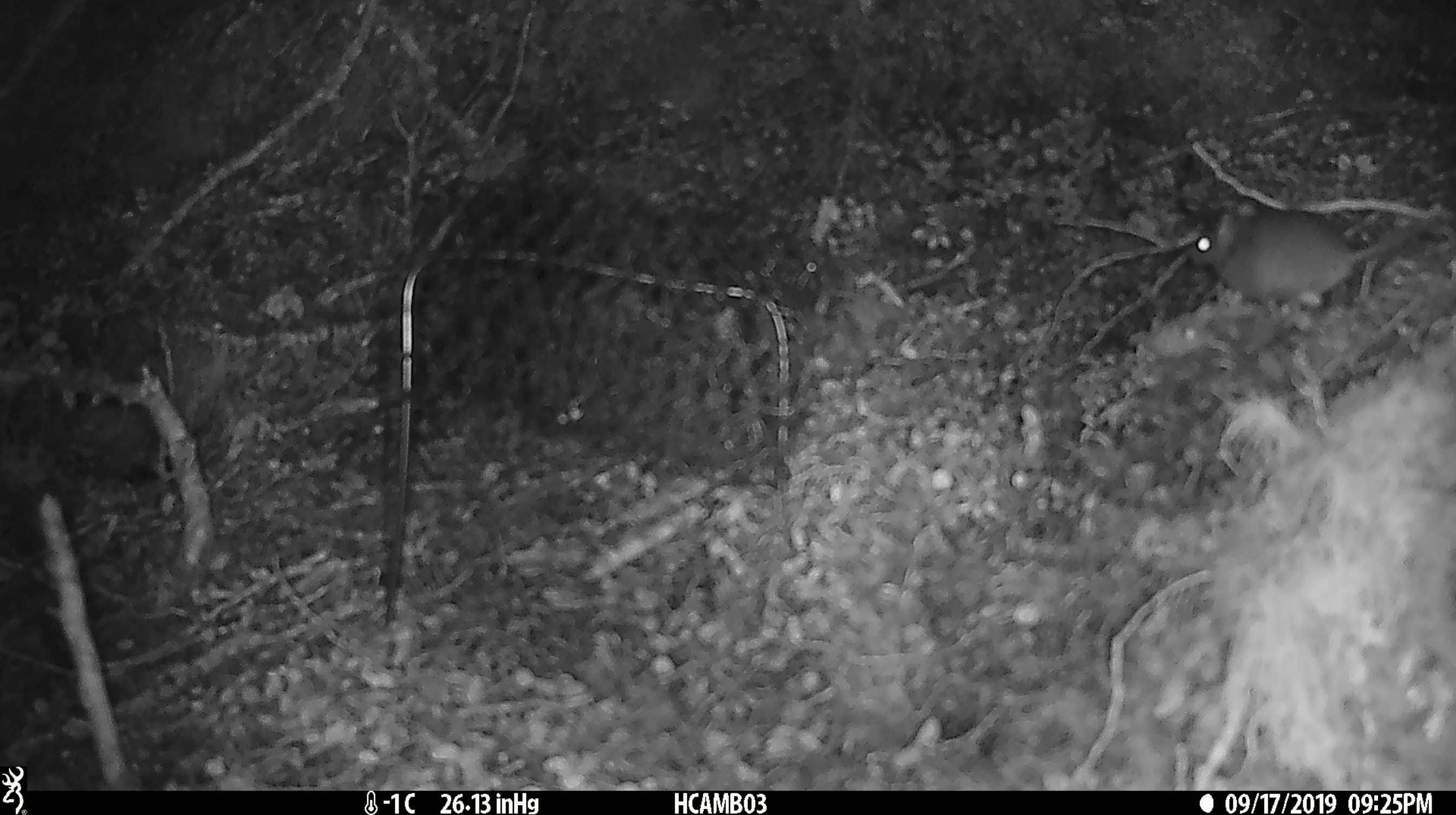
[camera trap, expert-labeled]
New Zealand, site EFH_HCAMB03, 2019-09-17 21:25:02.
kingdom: Animalia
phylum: Chordata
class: Mammalia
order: Rodentia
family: Muridae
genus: Mus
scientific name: Mus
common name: mouse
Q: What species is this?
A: Mouse (Mus).